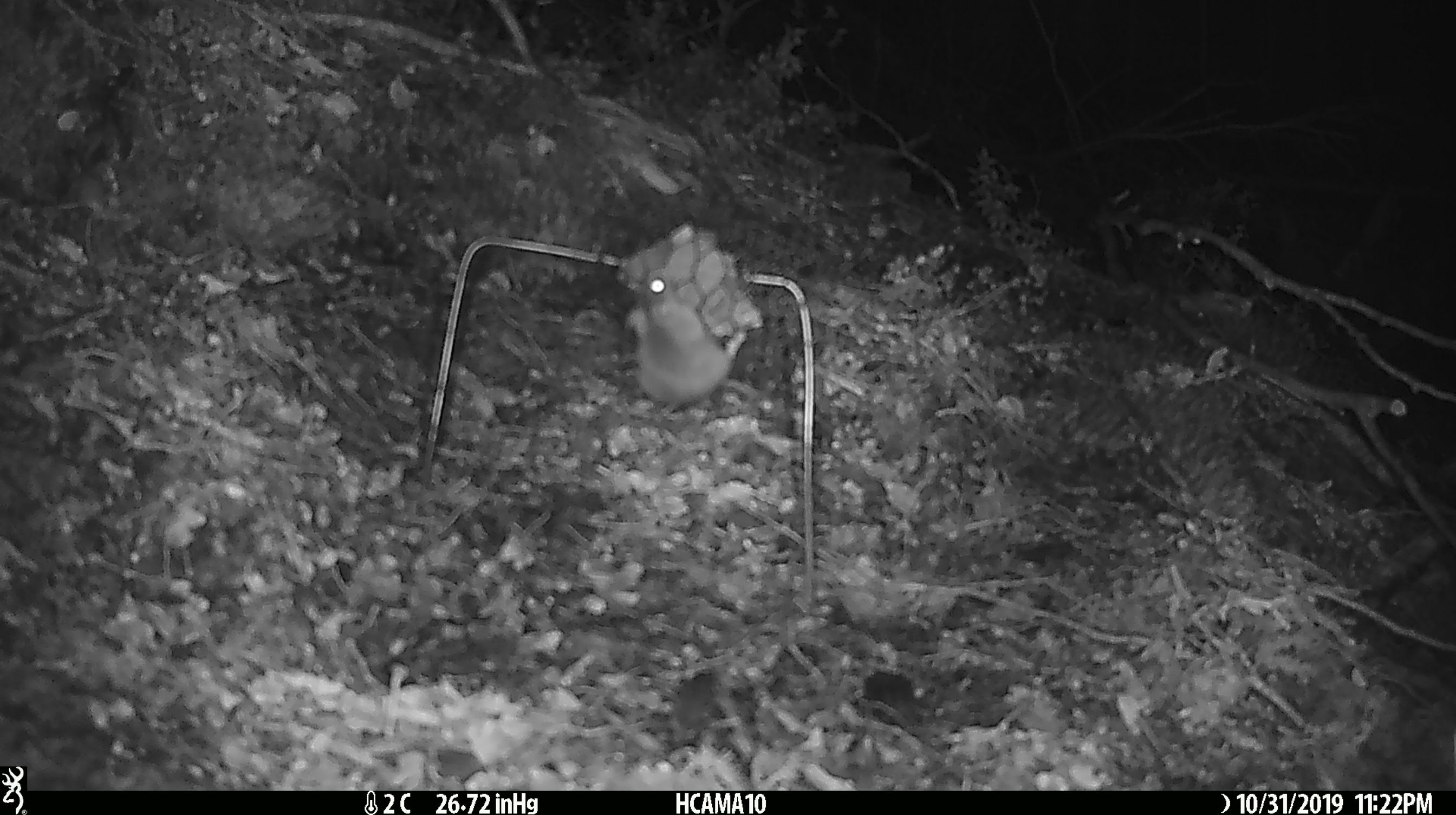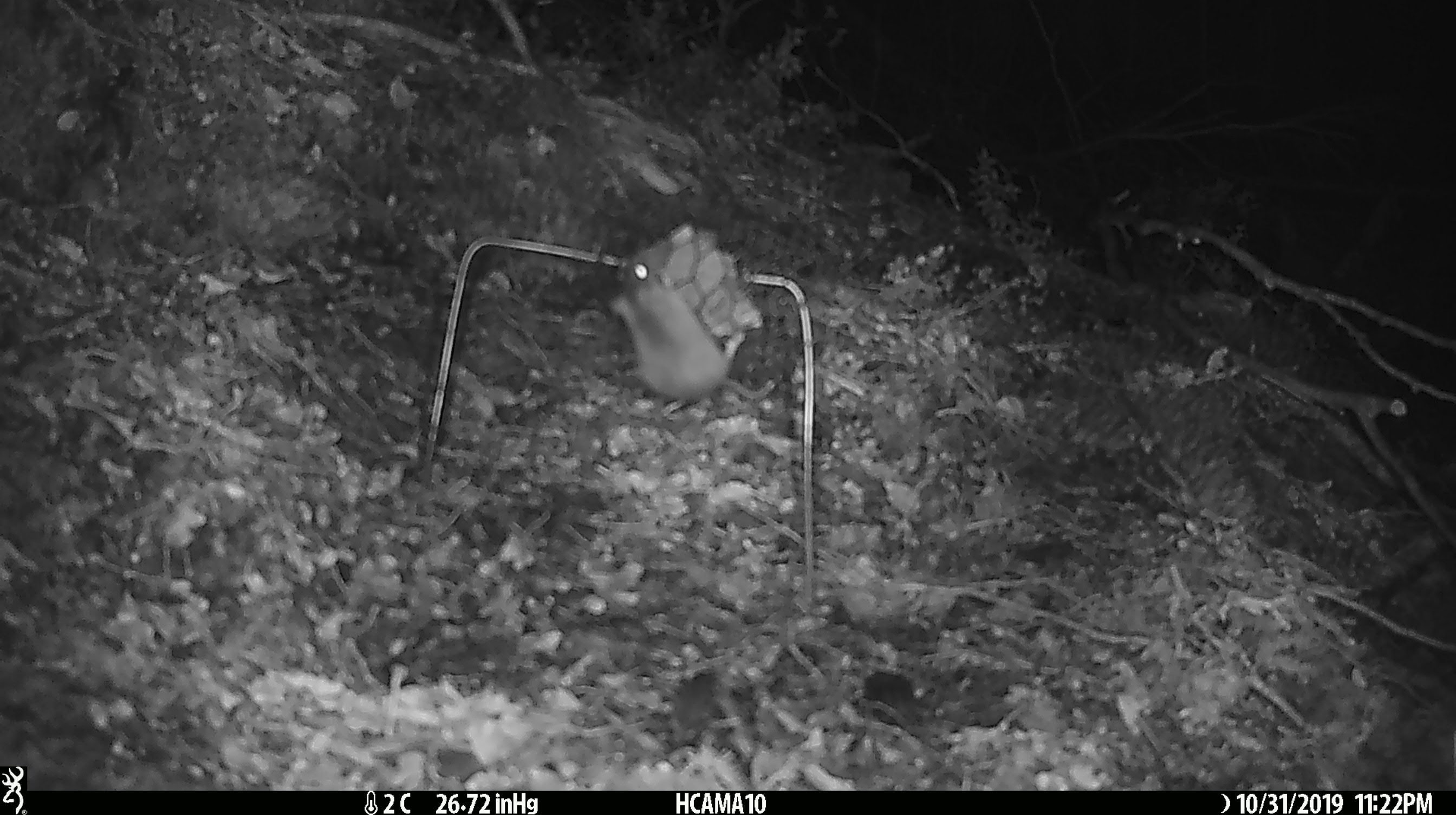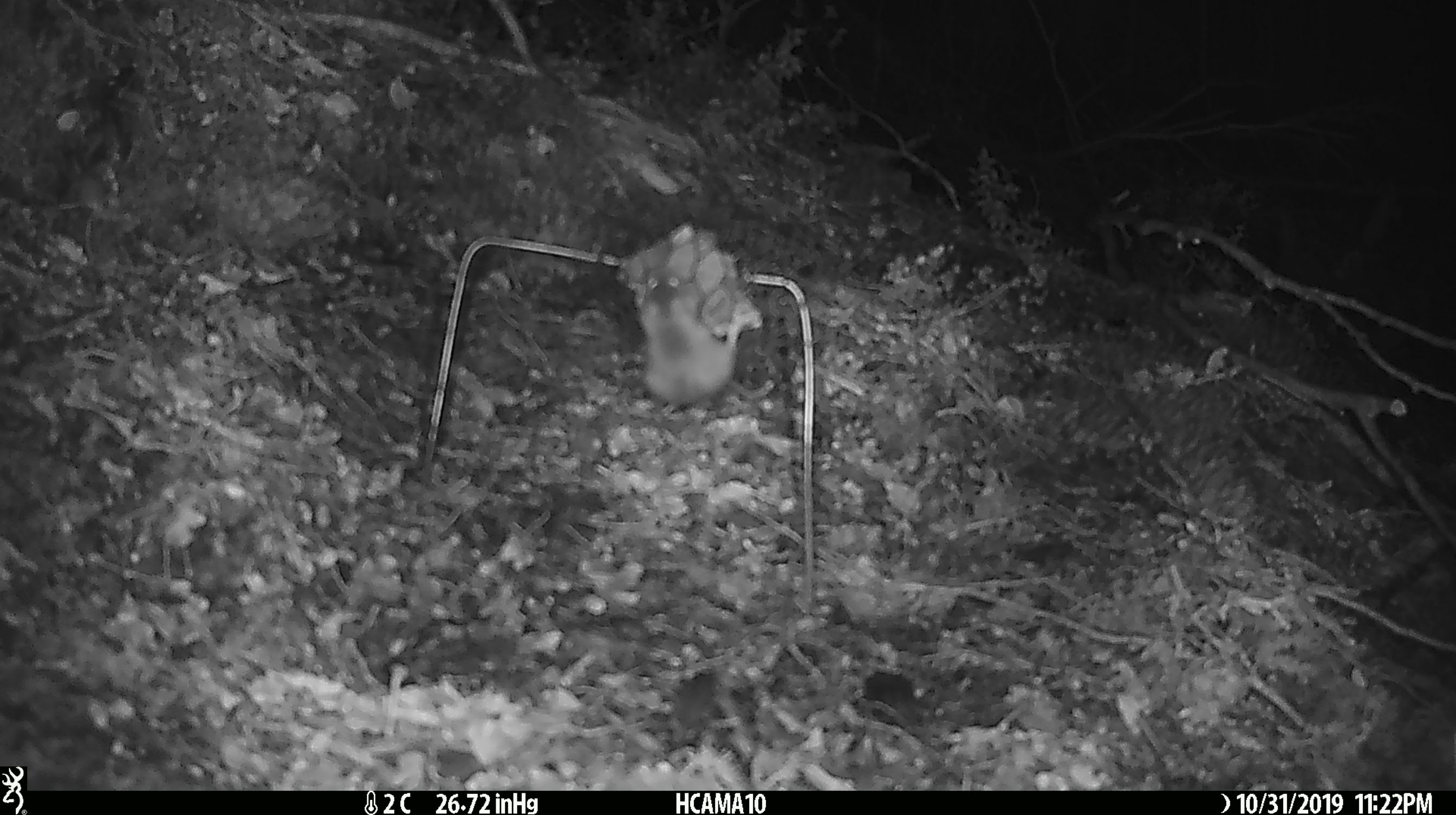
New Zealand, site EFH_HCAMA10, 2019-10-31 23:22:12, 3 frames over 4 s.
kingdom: Animalia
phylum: Chordata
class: Mammalia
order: Rodentia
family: Muridae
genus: Mus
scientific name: Mus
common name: mouse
Mouse (Mus).